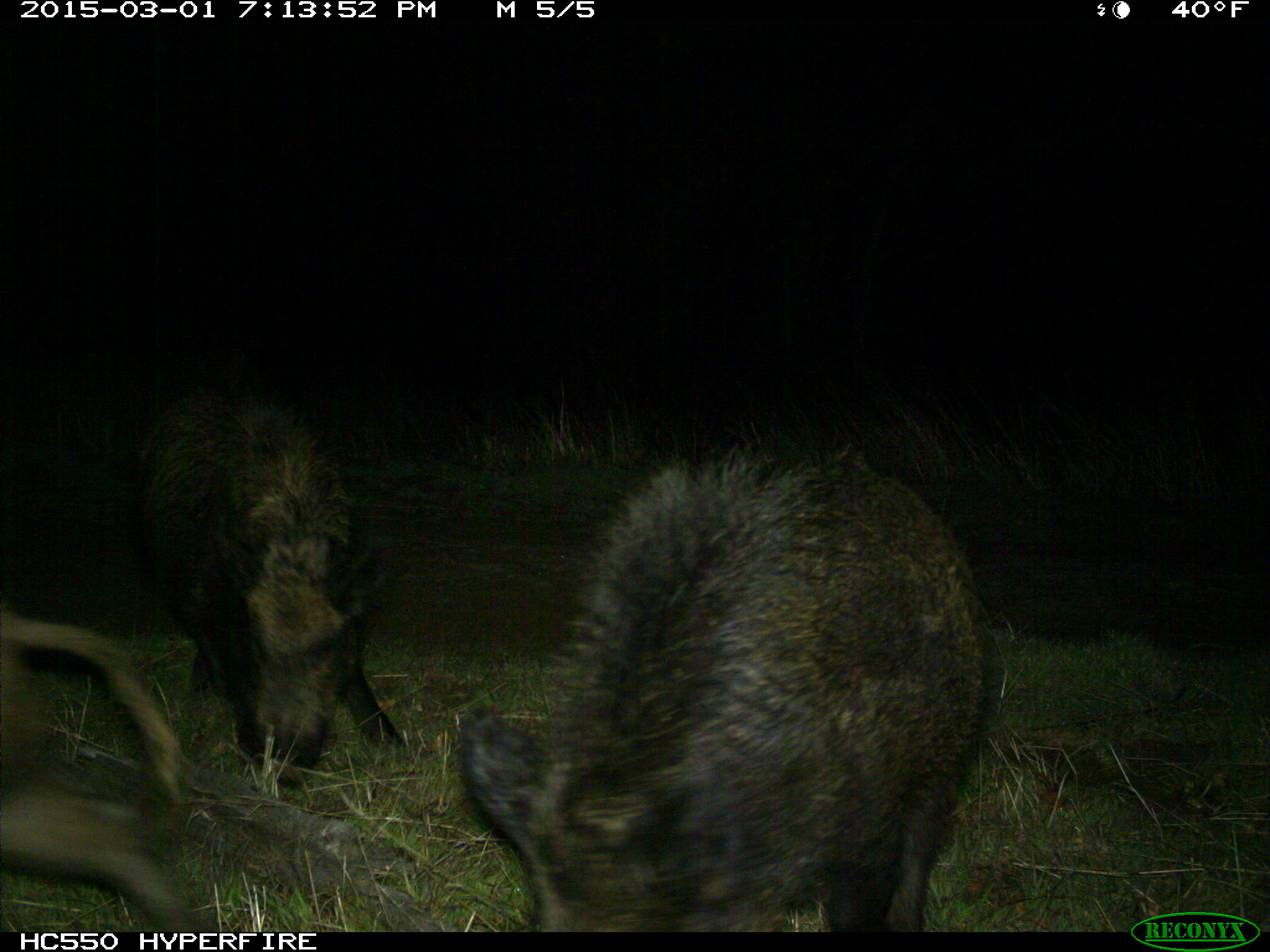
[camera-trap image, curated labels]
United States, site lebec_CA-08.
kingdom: Animalia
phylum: Chordata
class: Mammalia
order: Artiodactyla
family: Suidae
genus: Sus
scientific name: Sus scrofa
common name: wild boar